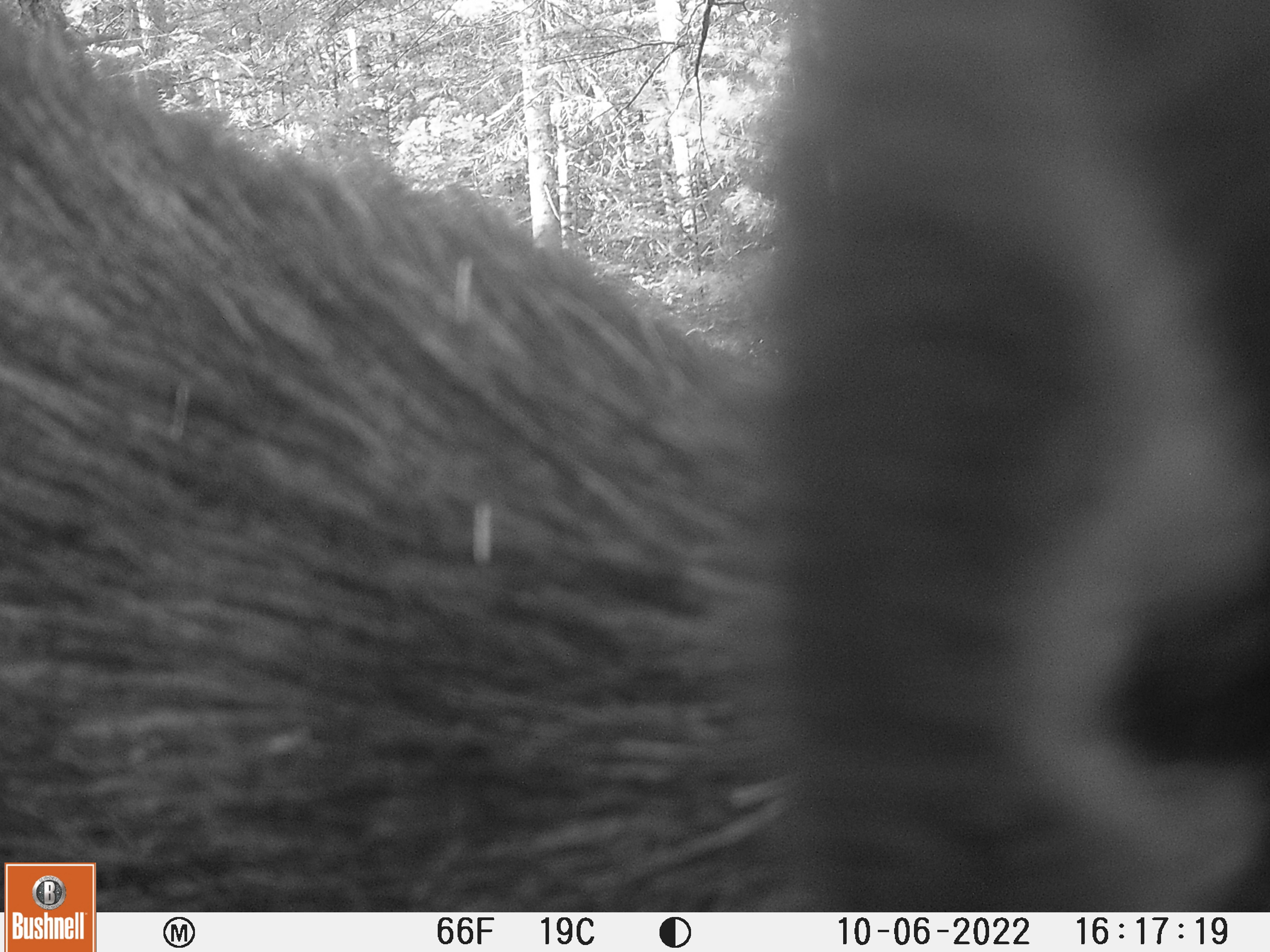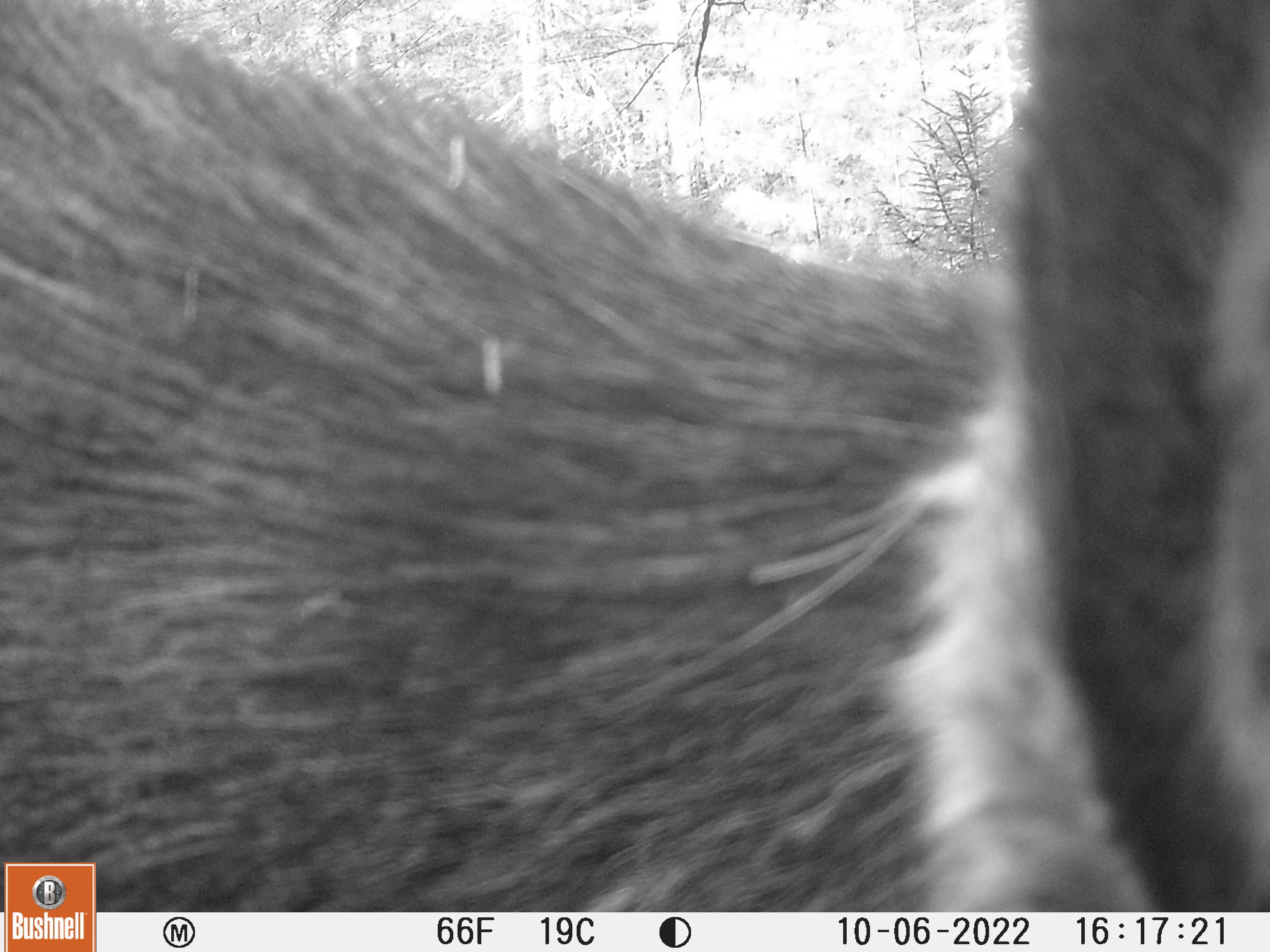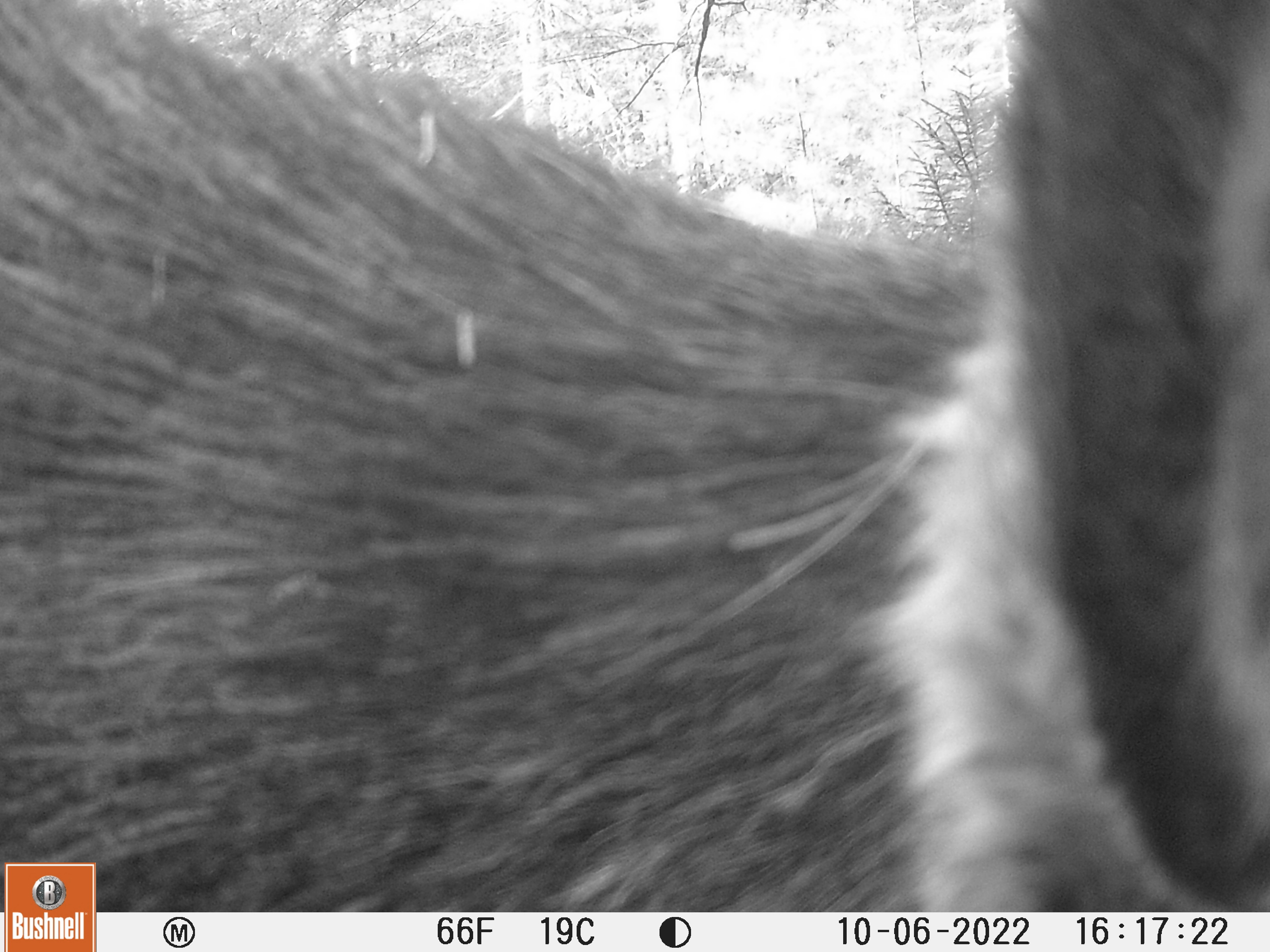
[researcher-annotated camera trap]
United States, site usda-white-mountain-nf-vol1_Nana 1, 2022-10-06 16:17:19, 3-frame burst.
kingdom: Animalia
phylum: Chordata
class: Mammalia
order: Artiodactyla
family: Cervidae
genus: Alces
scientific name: Alces alces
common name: moose